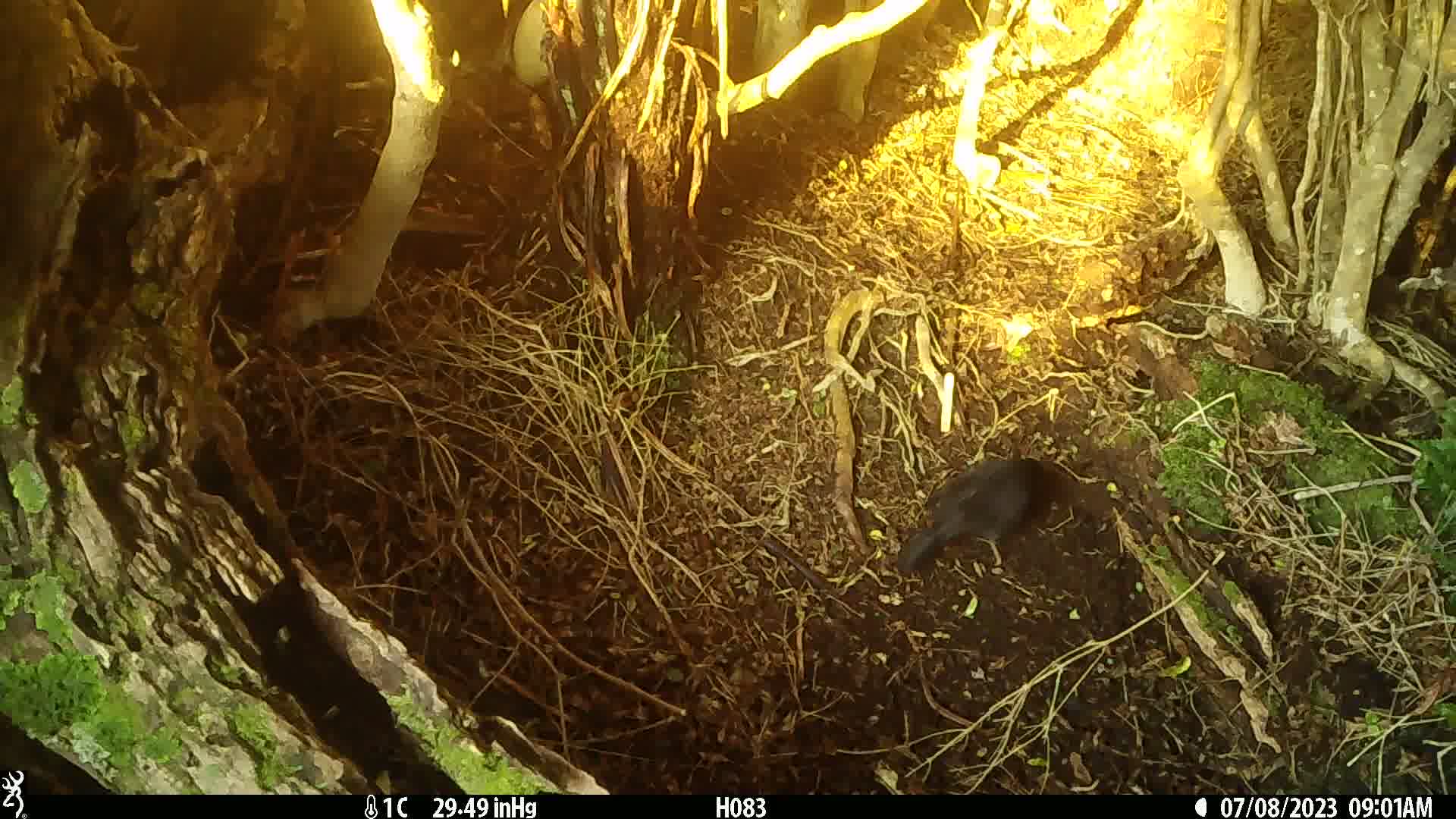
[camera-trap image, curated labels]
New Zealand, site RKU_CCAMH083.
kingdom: Animalia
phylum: Chordata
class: Aves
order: Passeriformes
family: Turdidae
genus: Turdus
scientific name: Turdus merula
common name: eurasian blackbird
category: blackbird